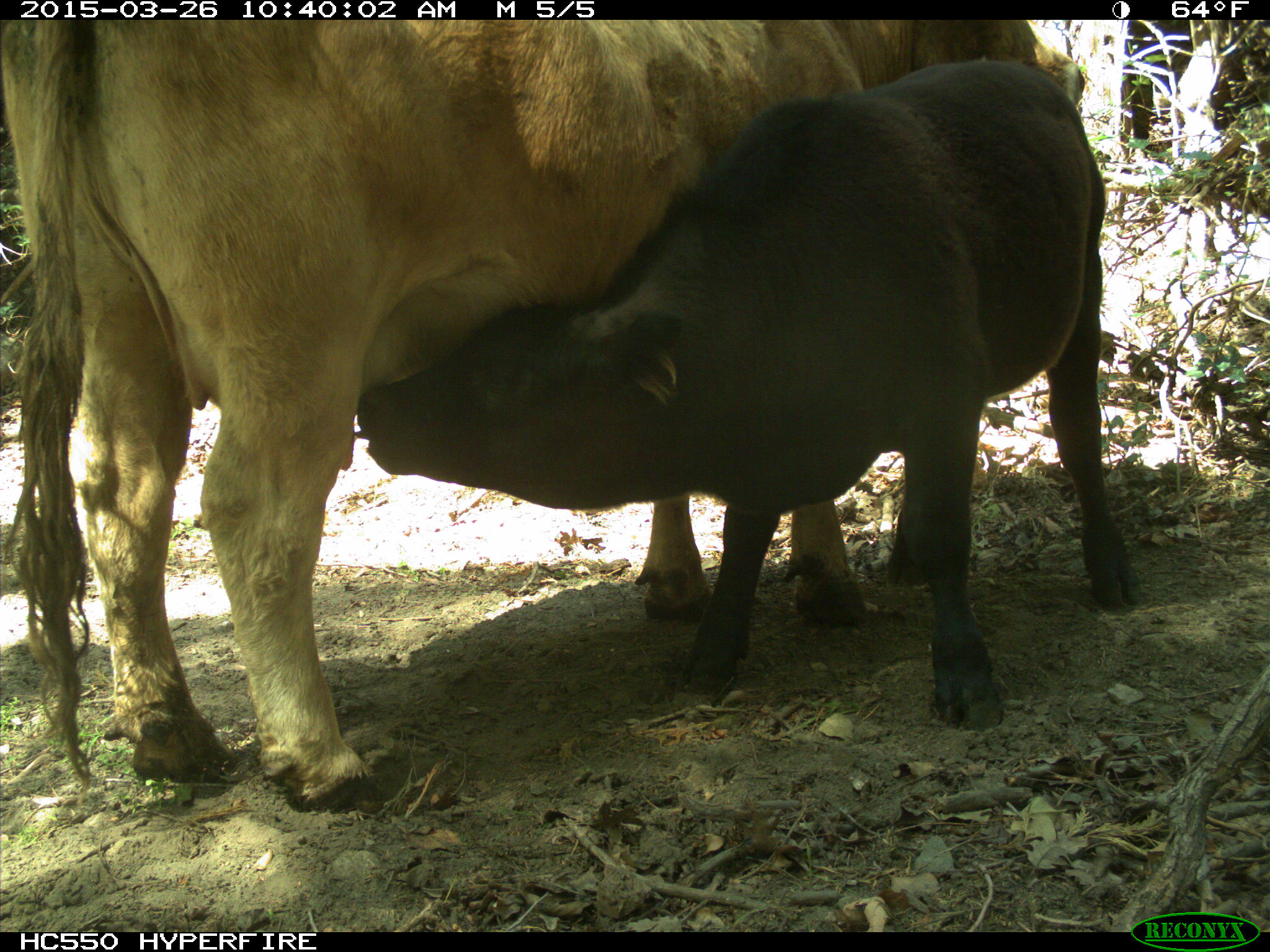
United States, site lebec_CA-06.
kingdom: Animalia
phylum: Chordata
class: Mammalia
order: Artiodactyla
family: Bovidae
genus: Bos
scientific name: Bos taurus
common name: domestic cow